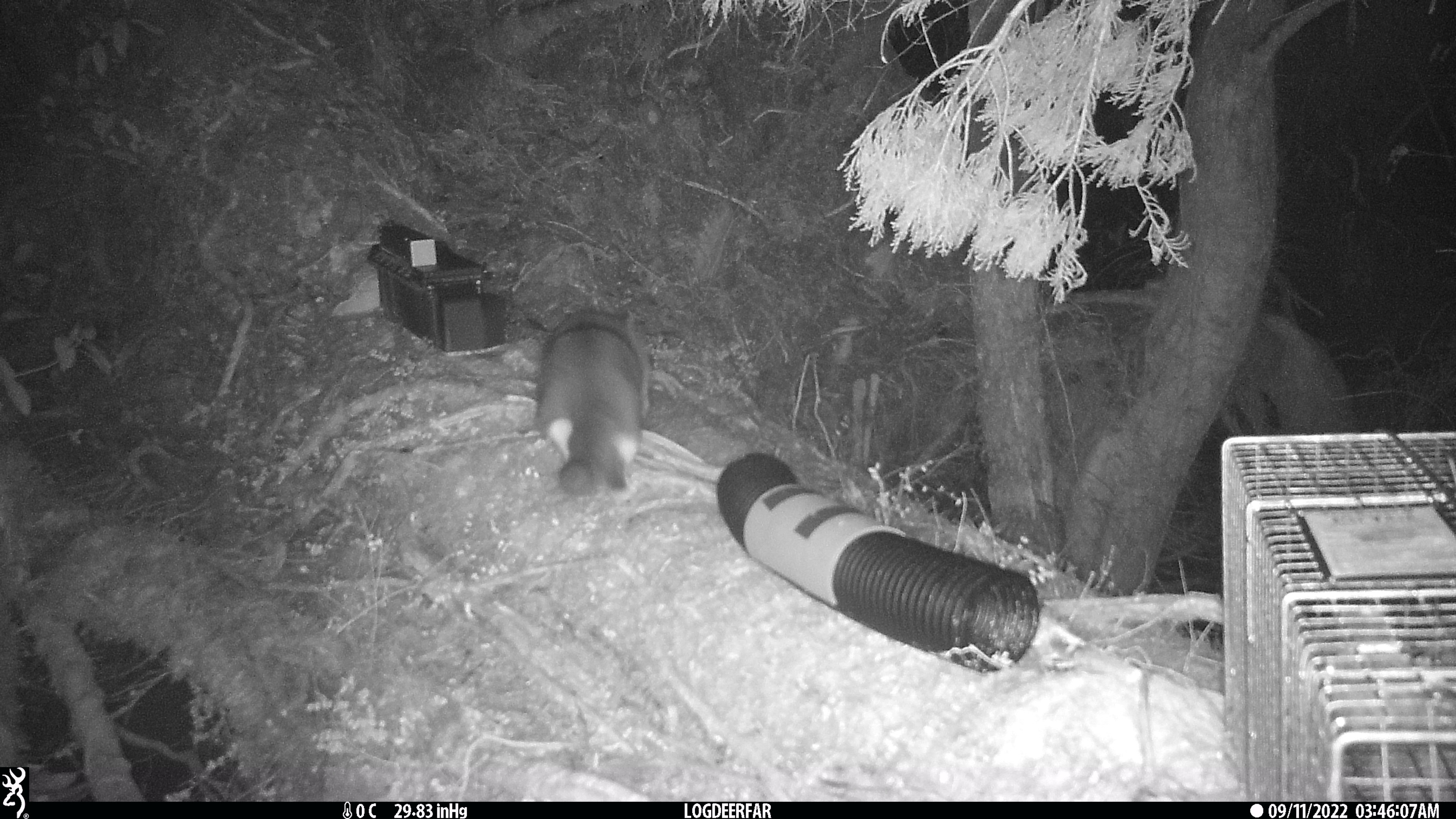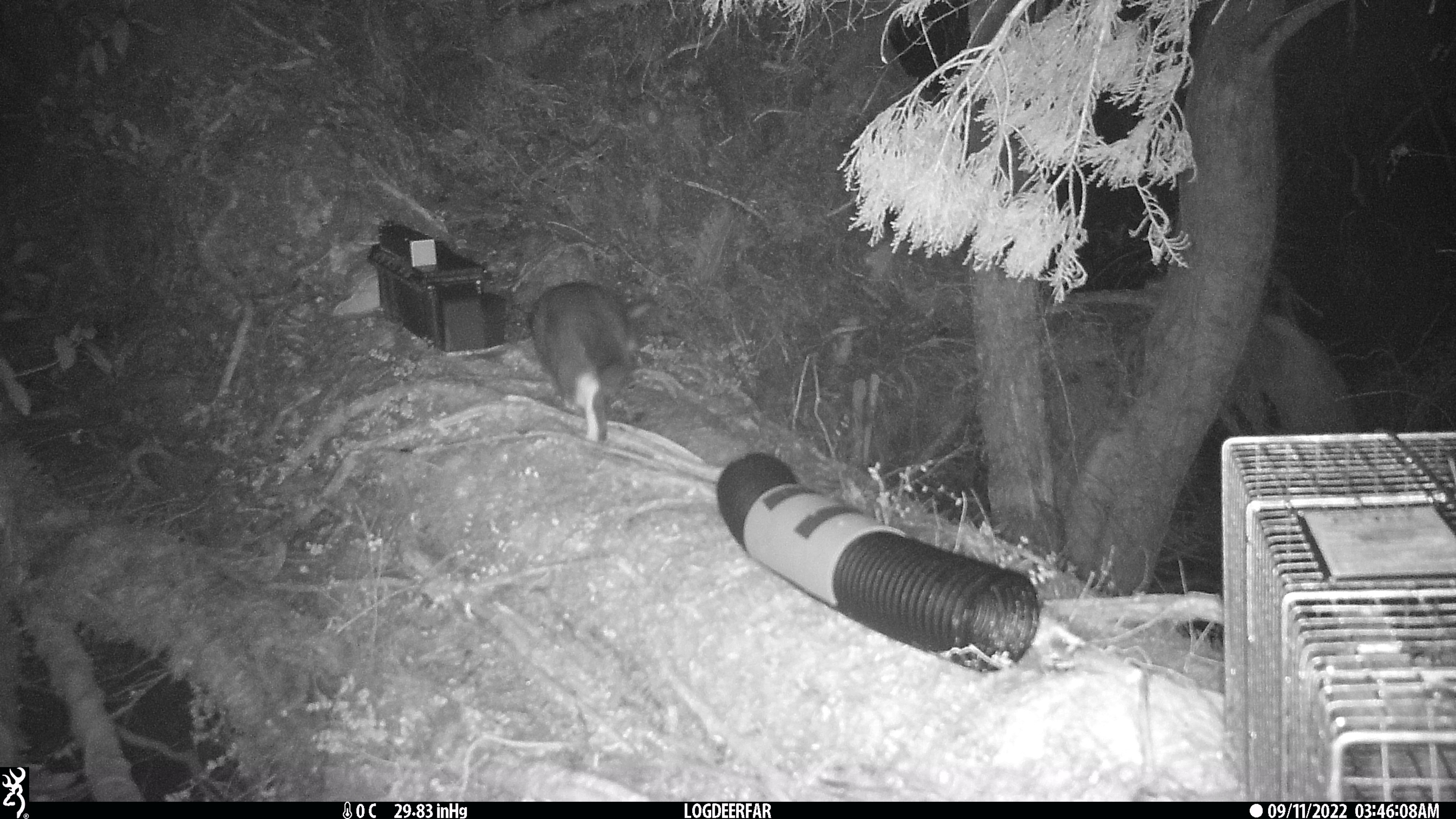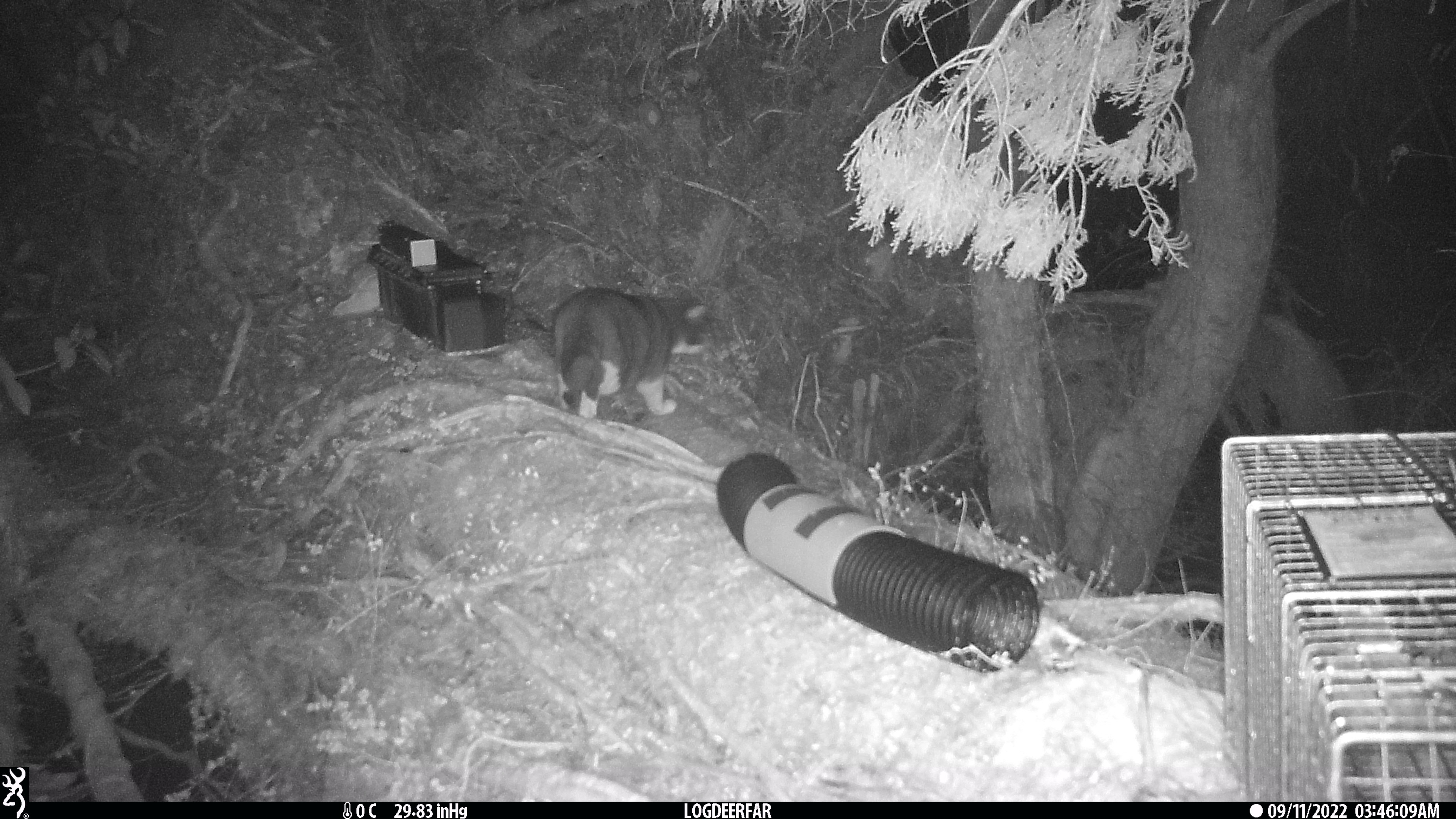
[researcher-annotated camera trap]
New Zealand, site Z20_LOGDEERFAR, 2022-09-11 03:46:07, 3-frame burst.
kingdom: Animalia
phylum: Chordata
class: Mammalia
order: Carnivora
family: Felidae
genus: Felis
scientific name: Felis catus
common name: domestic cat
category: cat